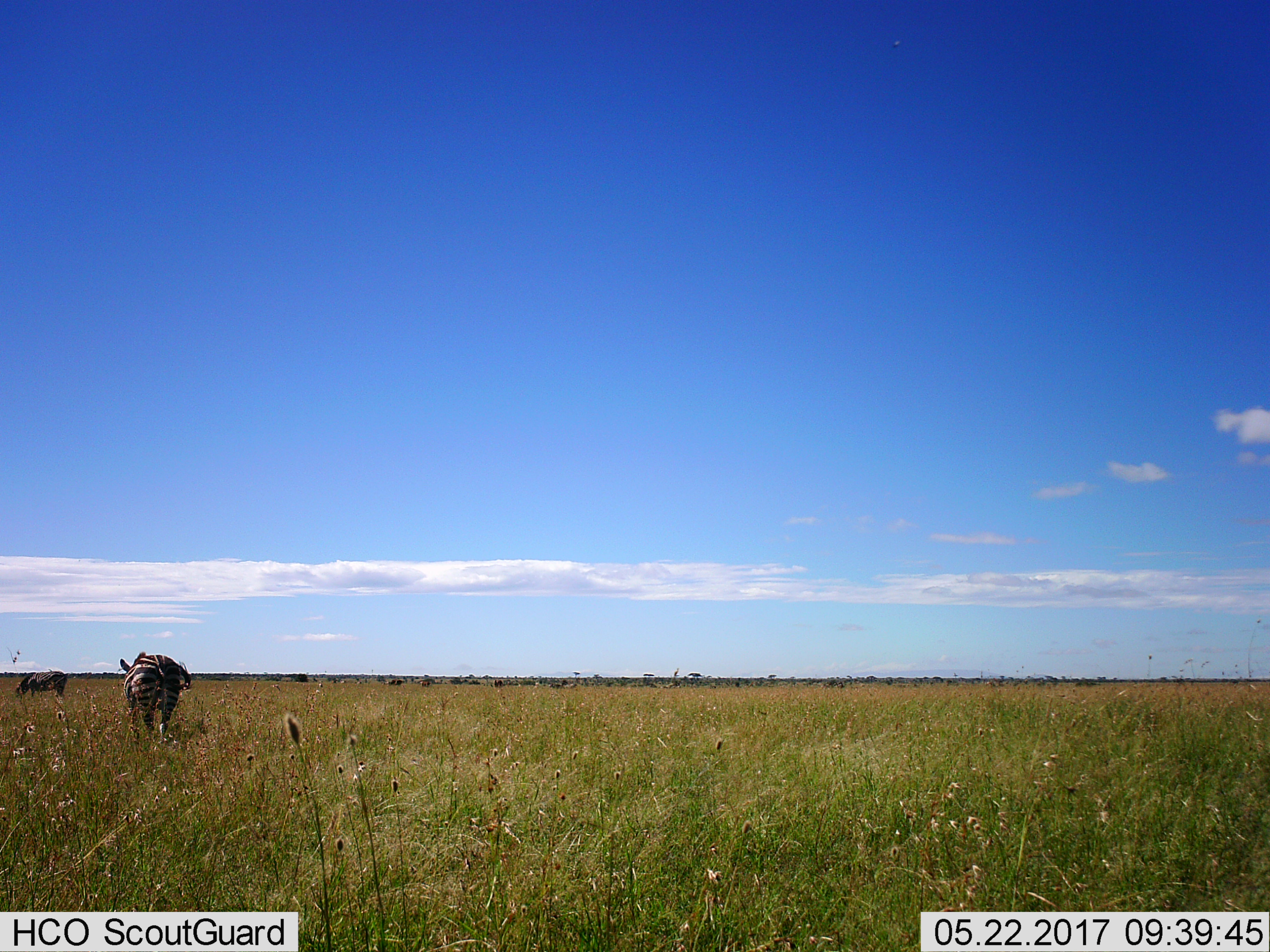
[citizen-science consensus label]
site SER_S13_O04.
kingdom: Animalia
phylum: Chordata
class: Mammalia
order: Perissodactyla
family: Equidae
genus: Equus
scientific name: Equus quagga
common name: plains zebra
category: zebraplains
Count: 2.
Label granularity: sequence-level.